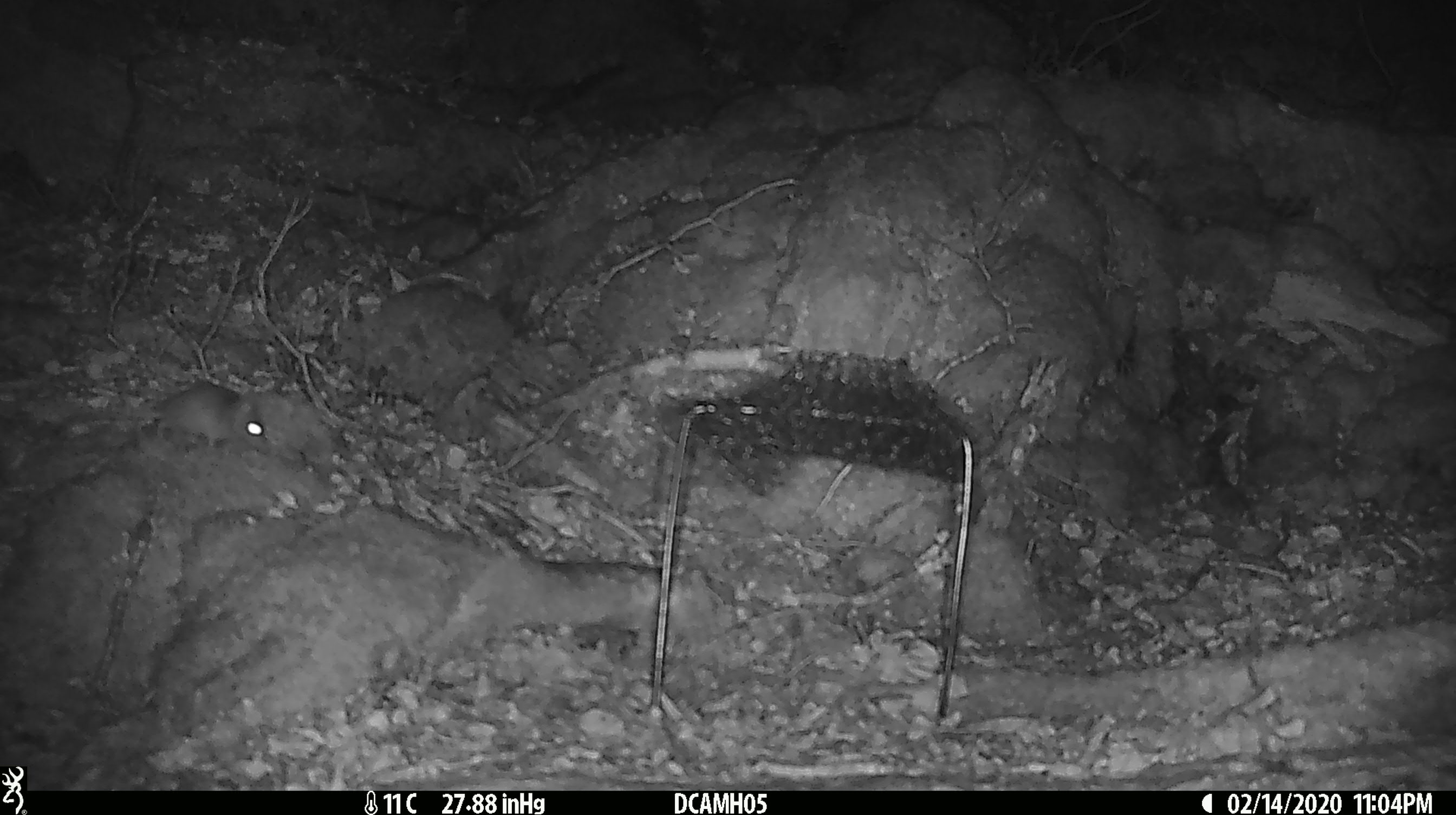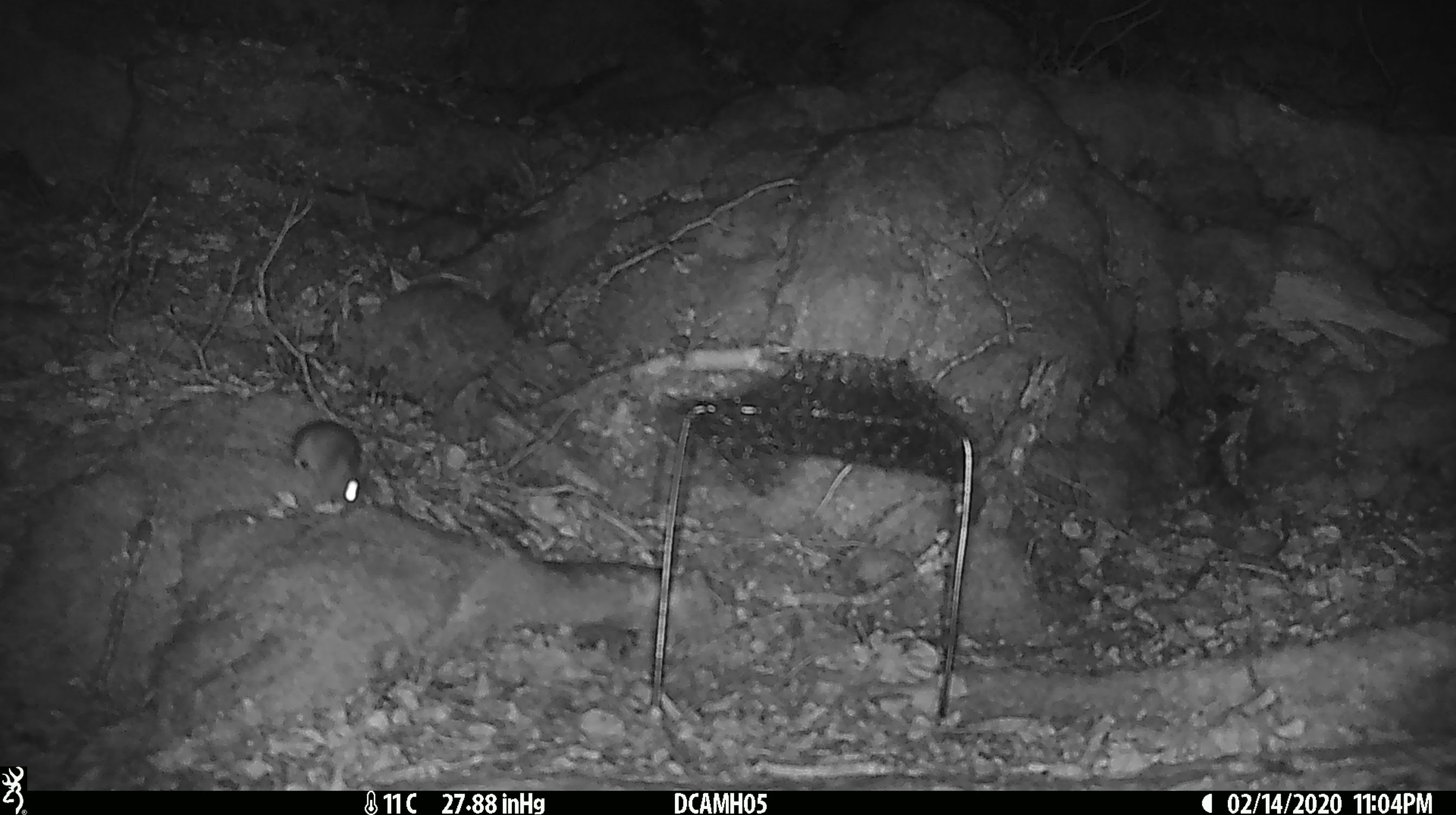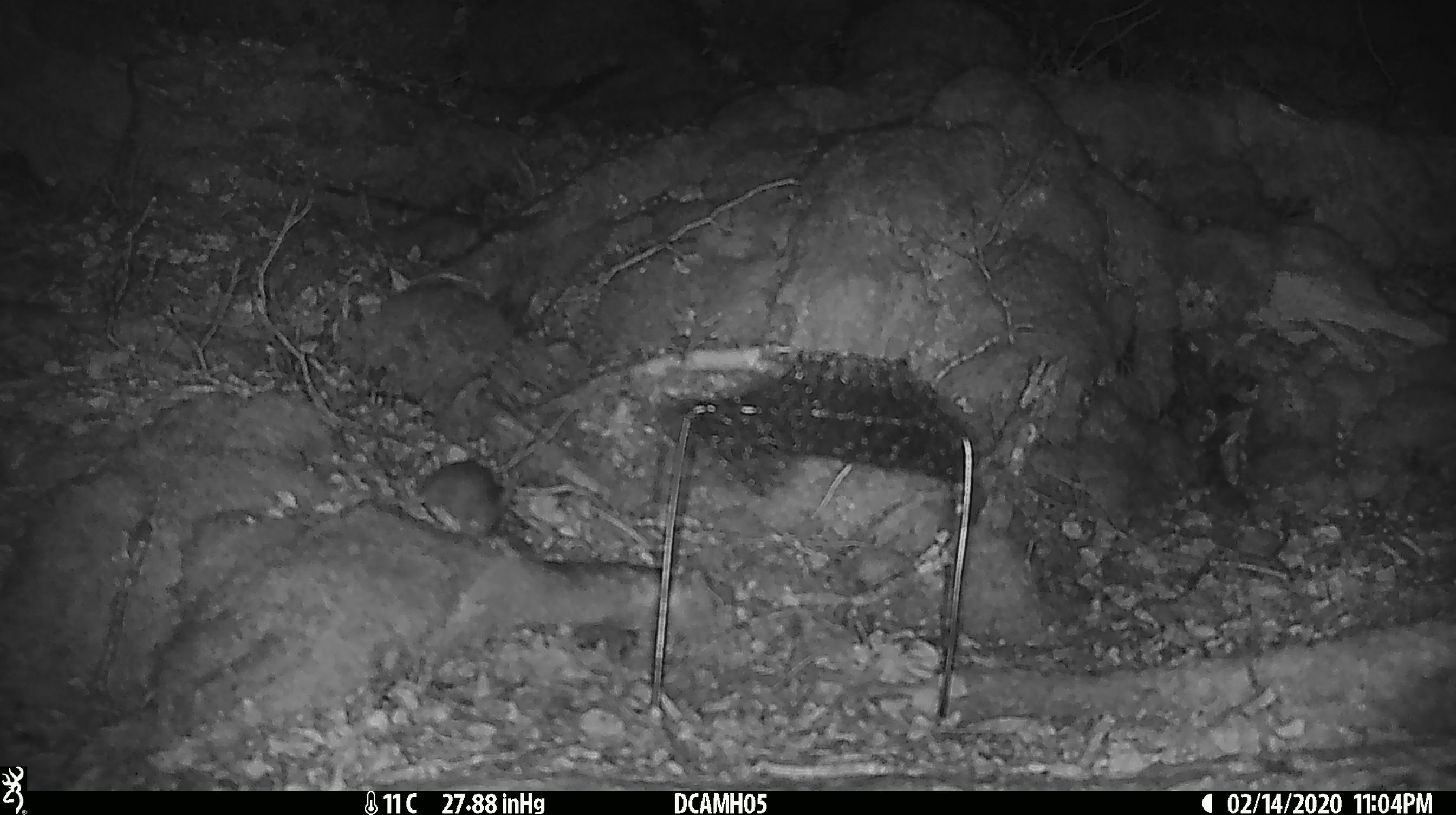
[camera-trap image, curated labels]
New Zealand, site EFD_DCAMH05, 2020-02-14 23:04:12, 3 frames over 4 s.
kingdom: Animalia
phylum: Chordata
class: Mammalia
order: Rodentia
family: Muridae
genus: Mus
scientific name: Mus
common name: mouse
Mouse (Mus).